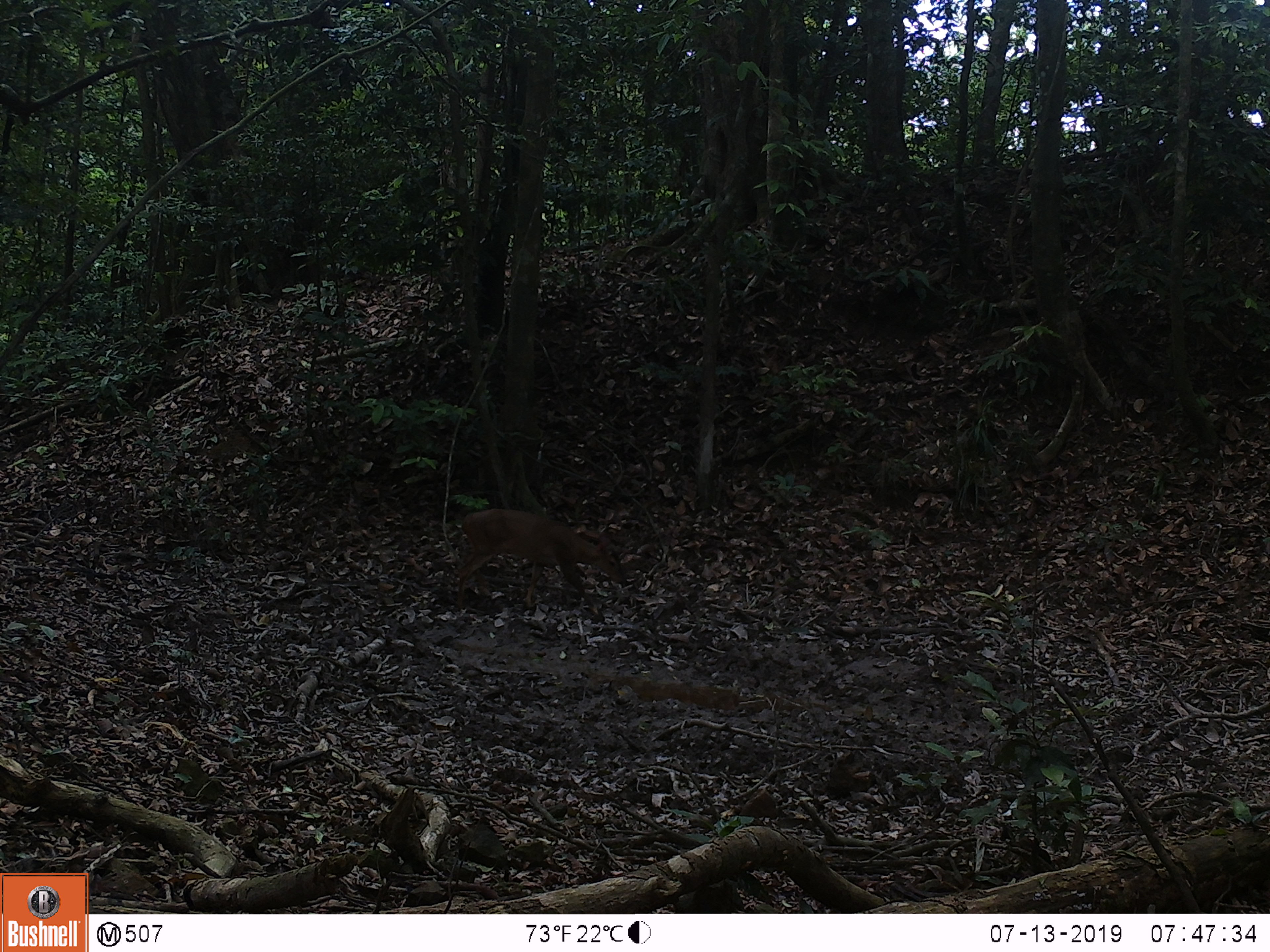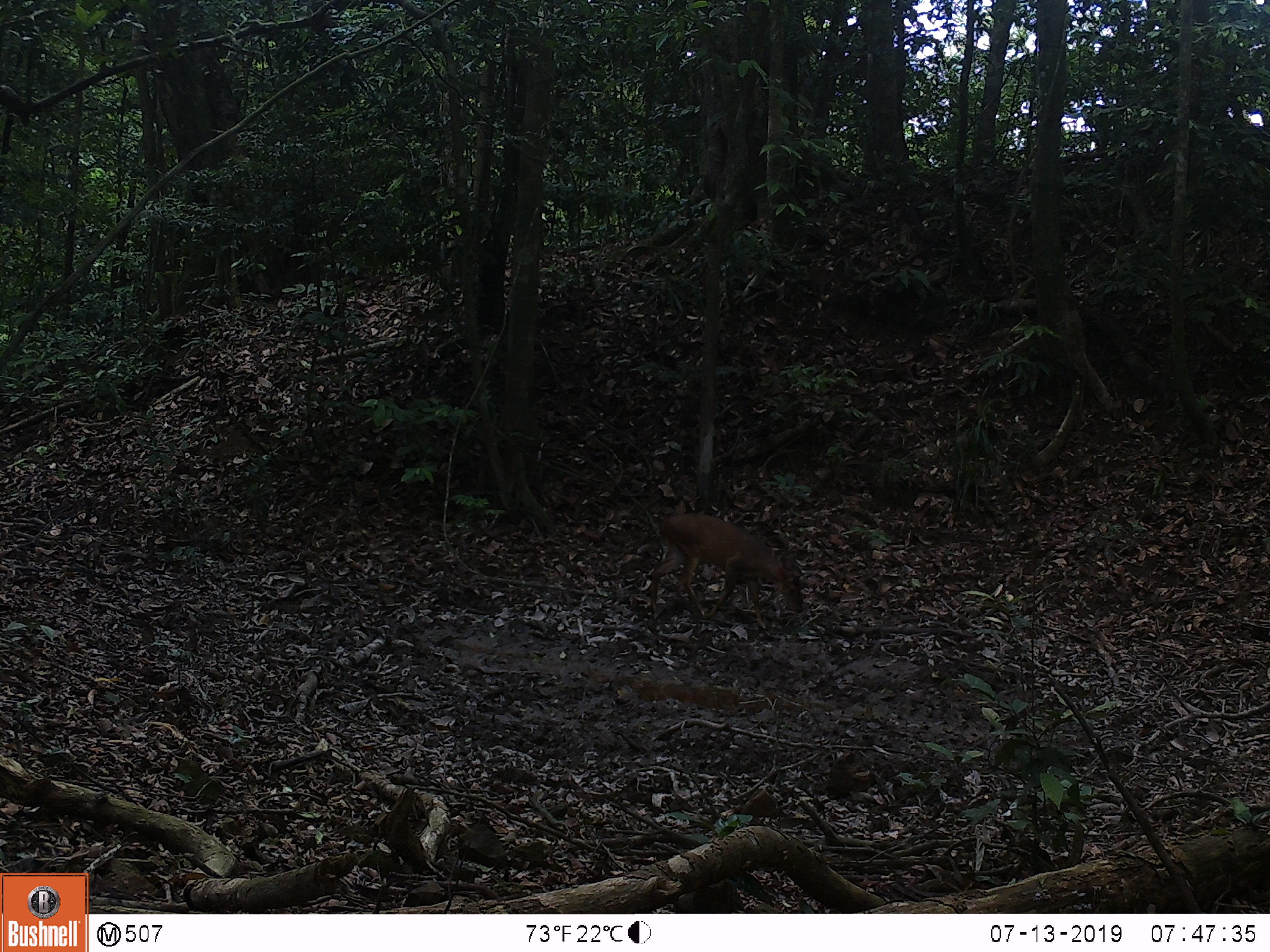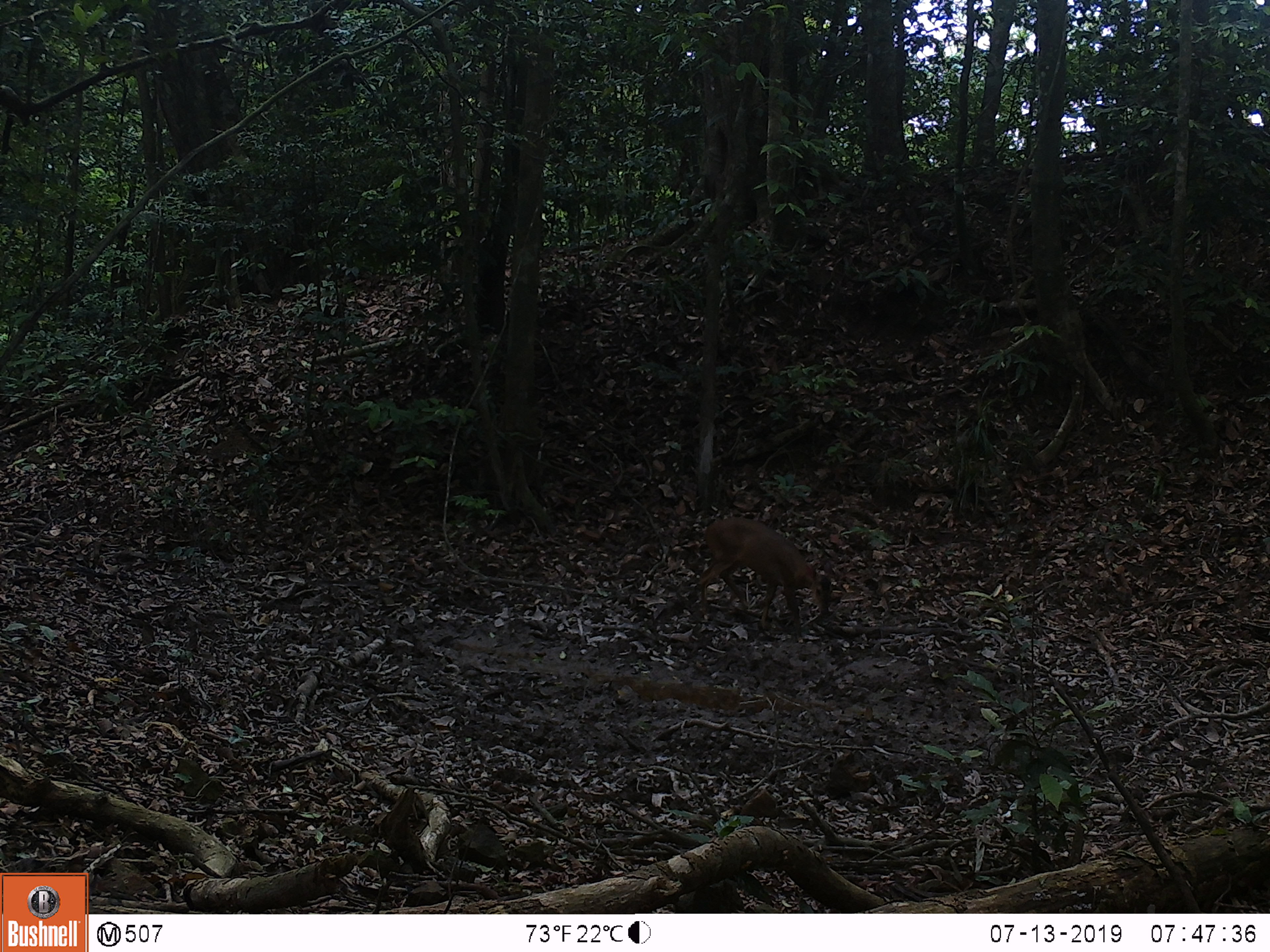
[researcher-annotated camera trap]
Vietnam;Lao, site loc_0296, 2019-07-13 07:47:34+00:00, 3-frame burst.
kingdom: Animalia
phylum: Chordata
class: Mammalia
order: Artiodactyla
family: Cervidae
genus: Muntiacus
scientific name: Muntiacus vuquangensis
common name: large-antlered muntjac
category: large antlered muntjac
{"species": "large antlered muntjac (large-antlered muntjac) (Muntiacus vuquangensis)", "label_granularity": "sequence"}